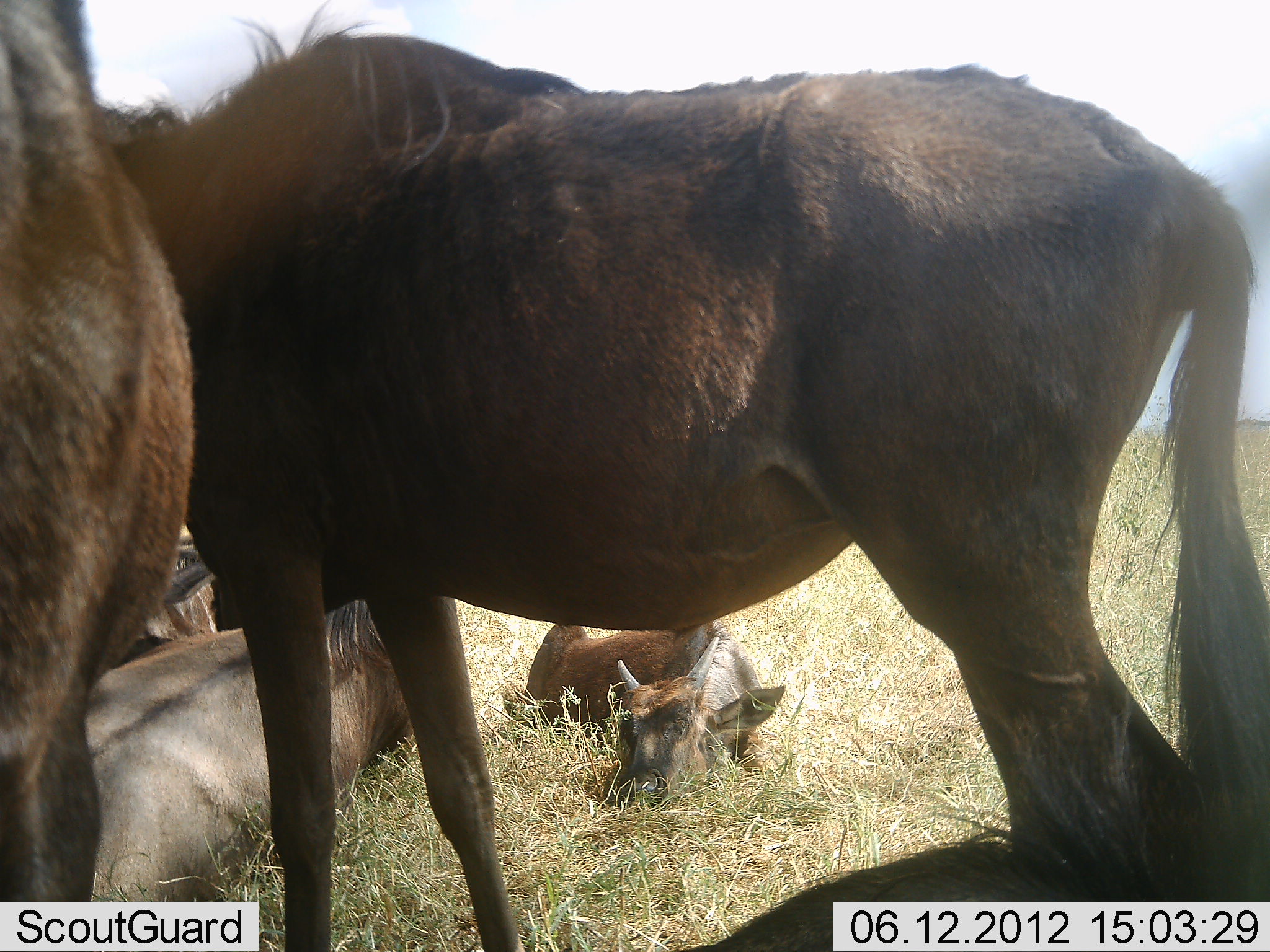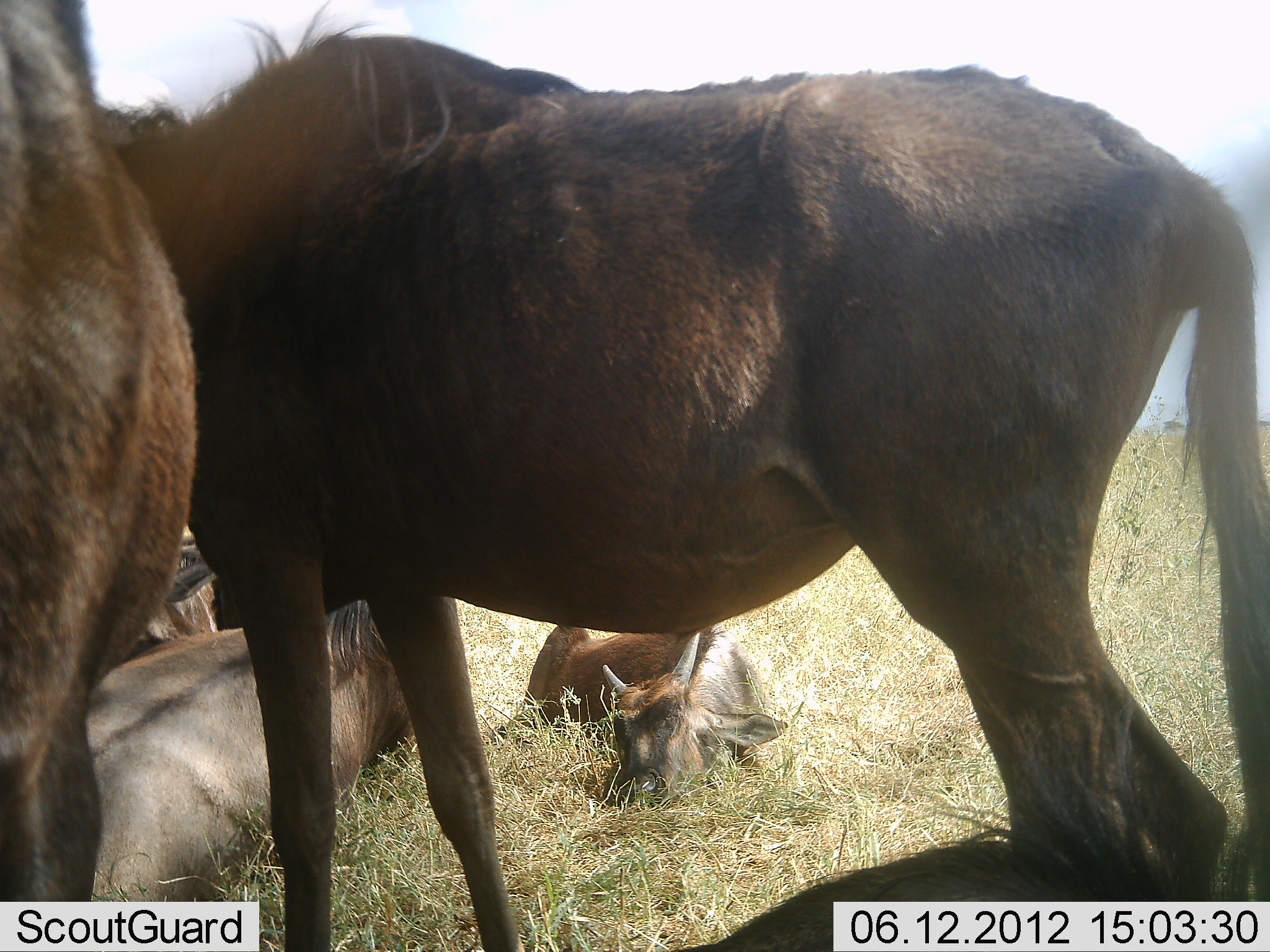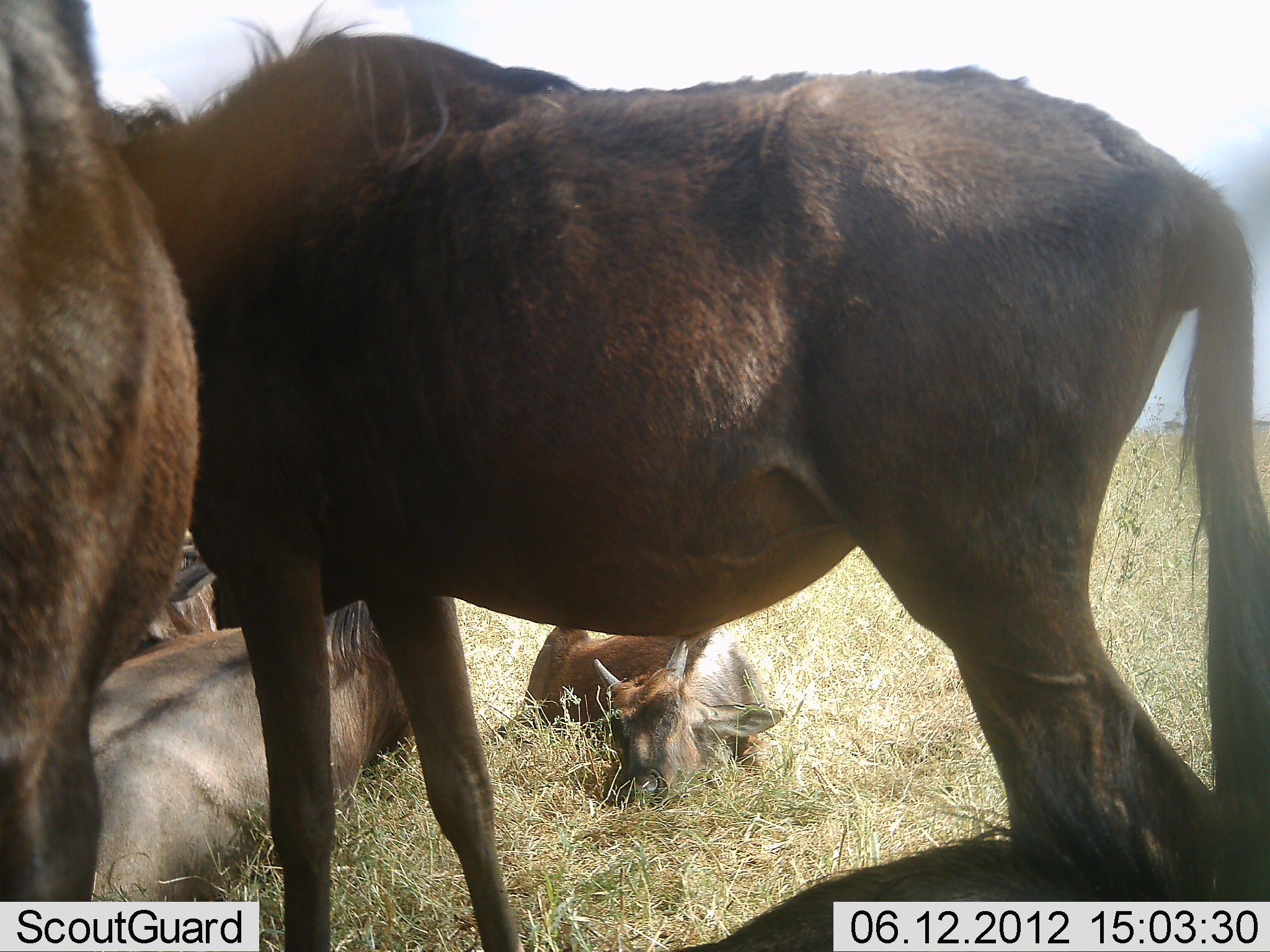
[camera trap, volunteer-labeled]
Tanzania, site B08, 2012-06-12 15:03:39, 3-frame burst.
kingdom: Animalia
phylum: Chordata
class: Mammalia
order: Artiodactyla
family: Bovidae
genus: Connochaetes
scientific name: Connochaetes taurinus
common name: blue wildebeest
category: wildebeest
Wildebeest (blue wildebeest) (Connochaetes taurinus), count 5. Behavior (volunteer vote fractions): standing 90%, resting 100%, moving 0%, interacting 0%. Young present (vote fraction): 70%. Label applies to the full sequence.